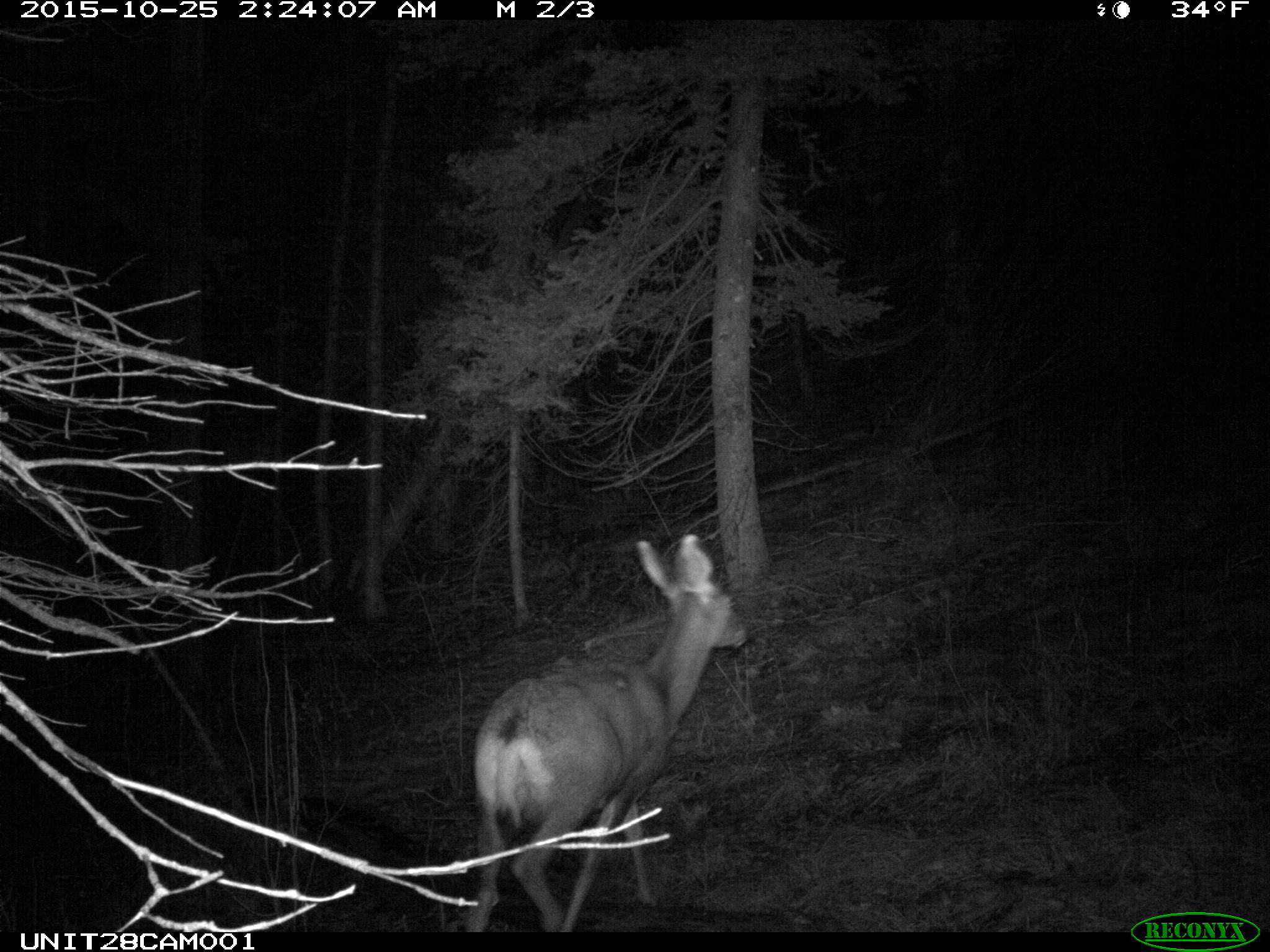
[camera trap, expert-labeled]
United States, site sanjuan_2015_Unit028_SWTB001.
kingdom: Animalia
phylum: Chordata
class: Mammalia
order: Artiodactyla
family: Cervidae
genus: Odocoileus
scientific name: Odocoileus hemionus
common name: mule deer